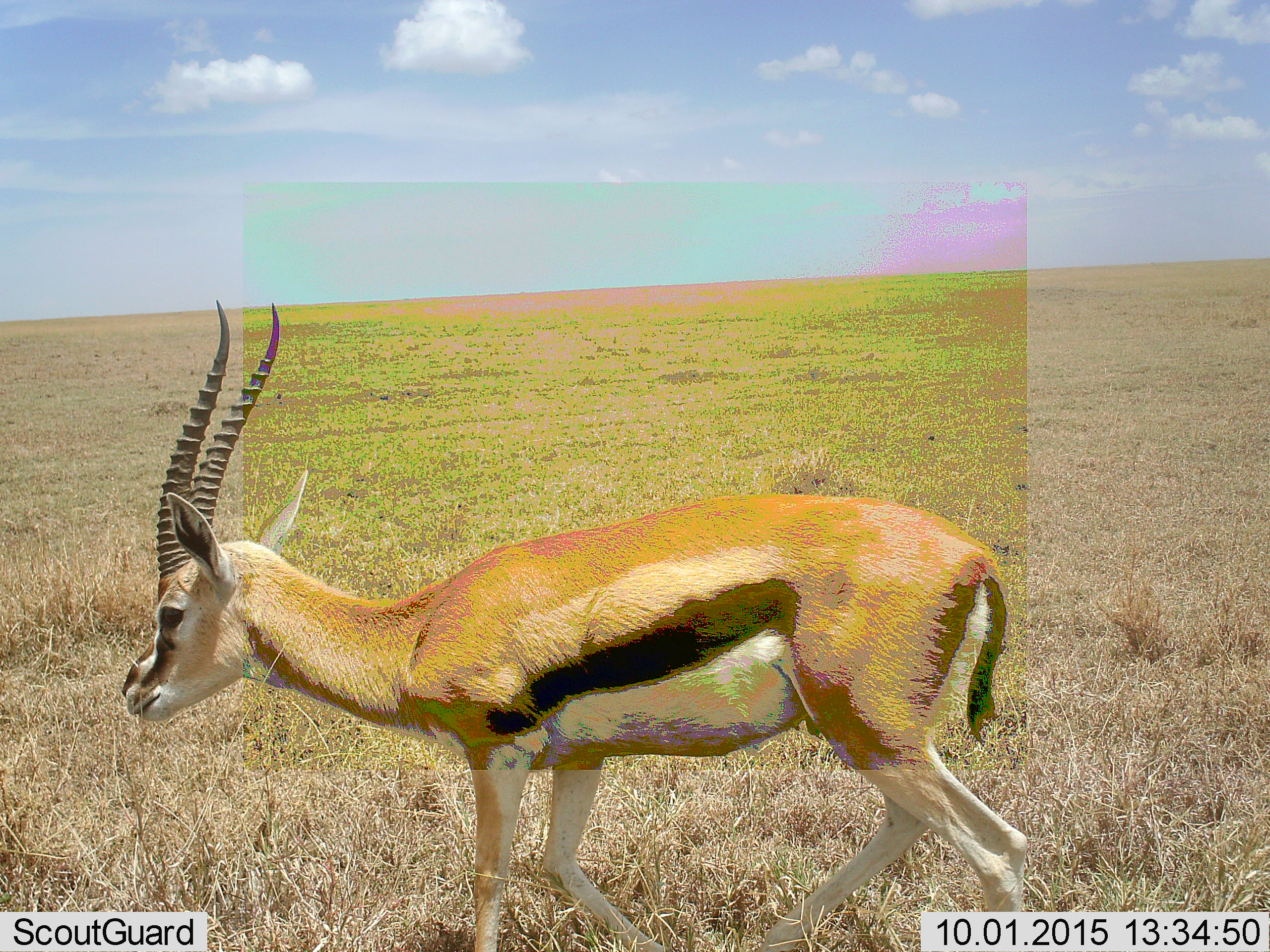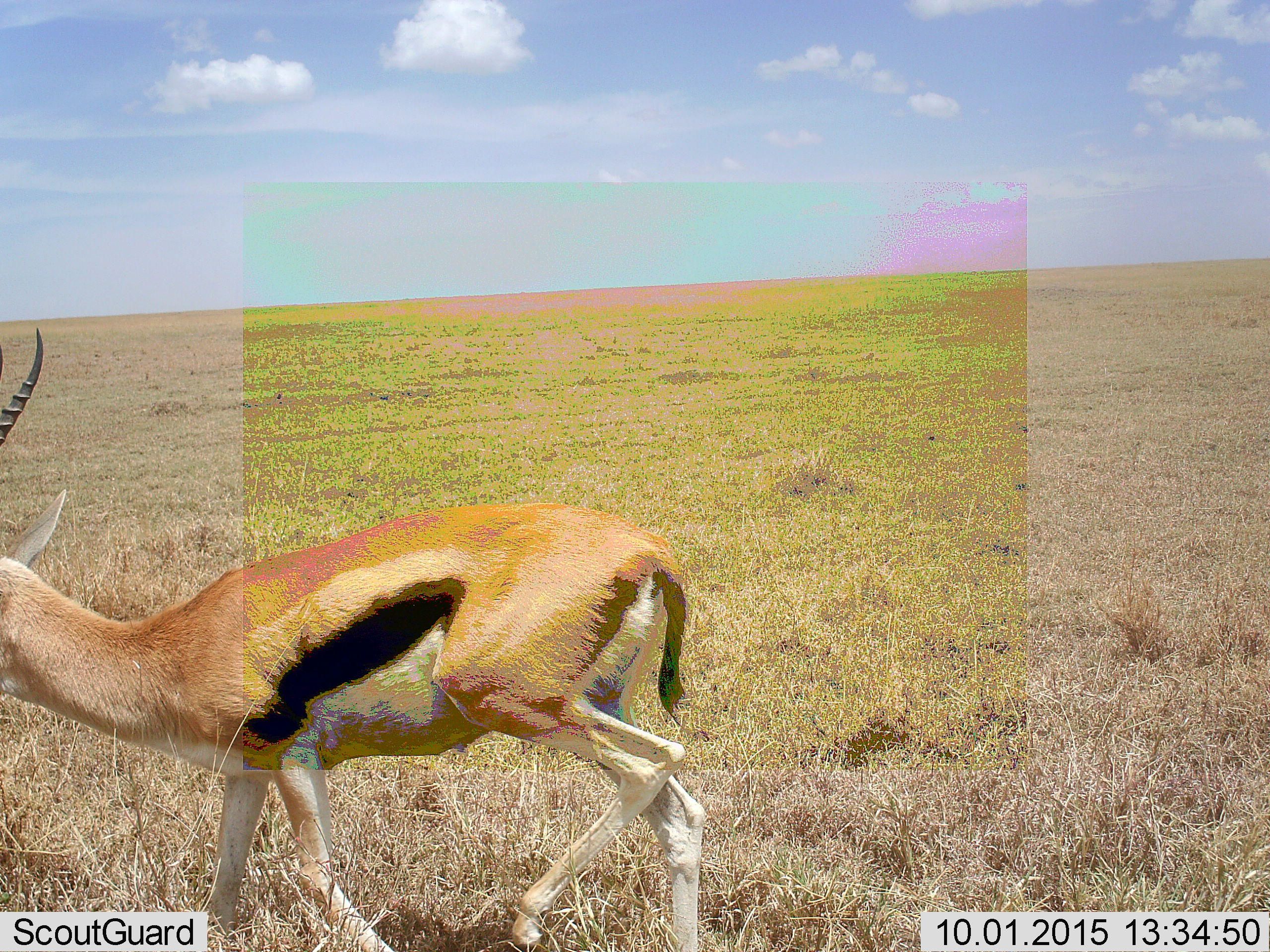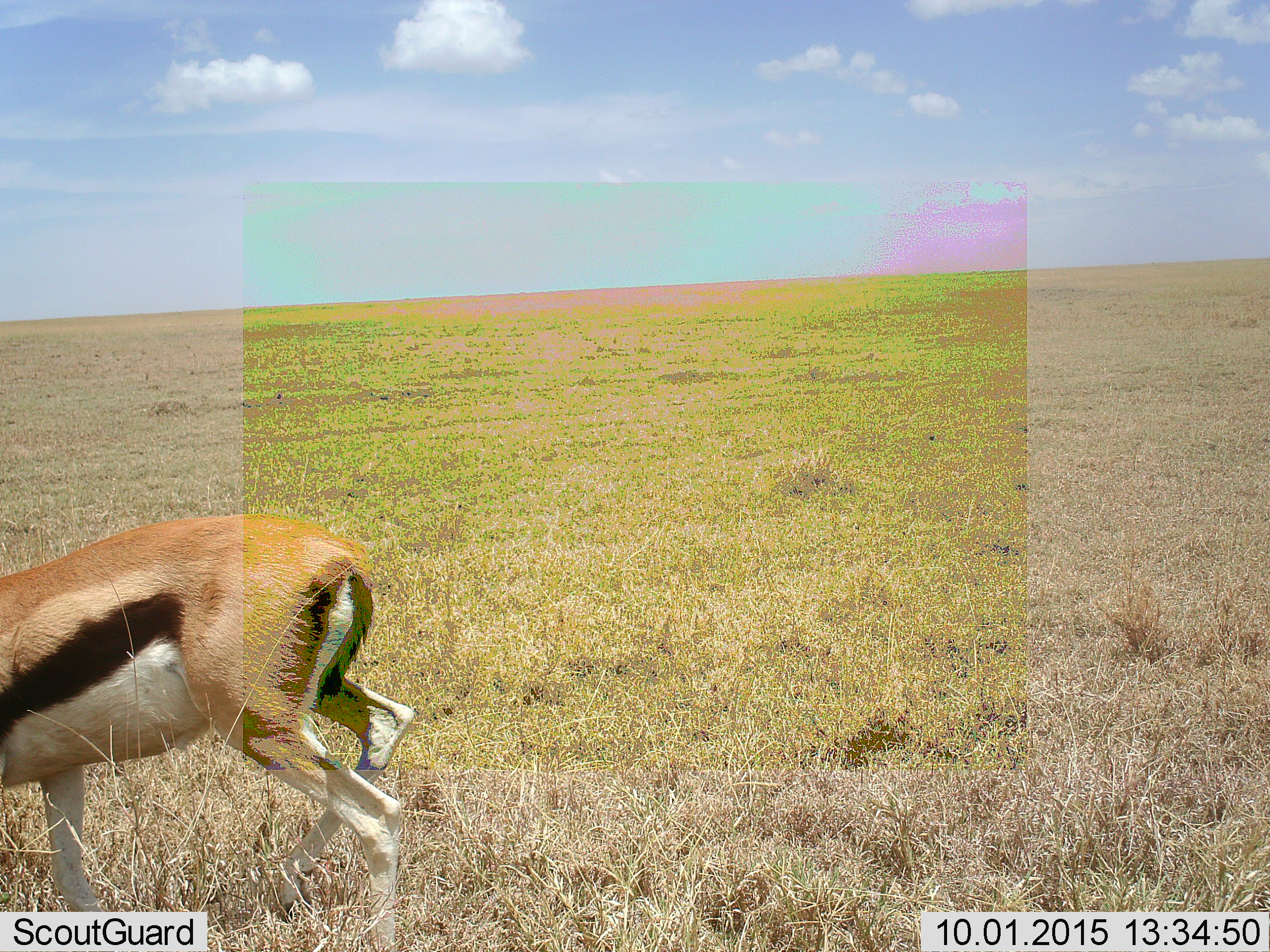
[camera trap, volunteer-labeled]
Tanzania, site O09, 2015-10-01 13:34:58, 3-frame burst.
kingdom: Animalia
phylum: Chordata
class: Mammalia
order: Artiodactyla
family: Bovidae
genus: Eudorcas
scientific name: Eudorcas thomsonii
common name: thomson's gazelle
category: gazellethomsons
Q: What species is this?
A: Gazellethomsons (thomson's gazelle) (Eudorcas thomsonii).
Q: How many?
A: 1.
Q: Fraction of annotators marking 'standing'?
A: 12%.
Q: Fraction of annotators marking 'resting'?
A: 0%.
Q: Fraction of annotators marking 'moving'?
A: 75%.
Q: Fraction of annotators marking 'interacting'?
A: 0%.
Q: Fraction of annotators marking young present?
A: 0%.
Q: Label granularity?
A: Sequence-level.